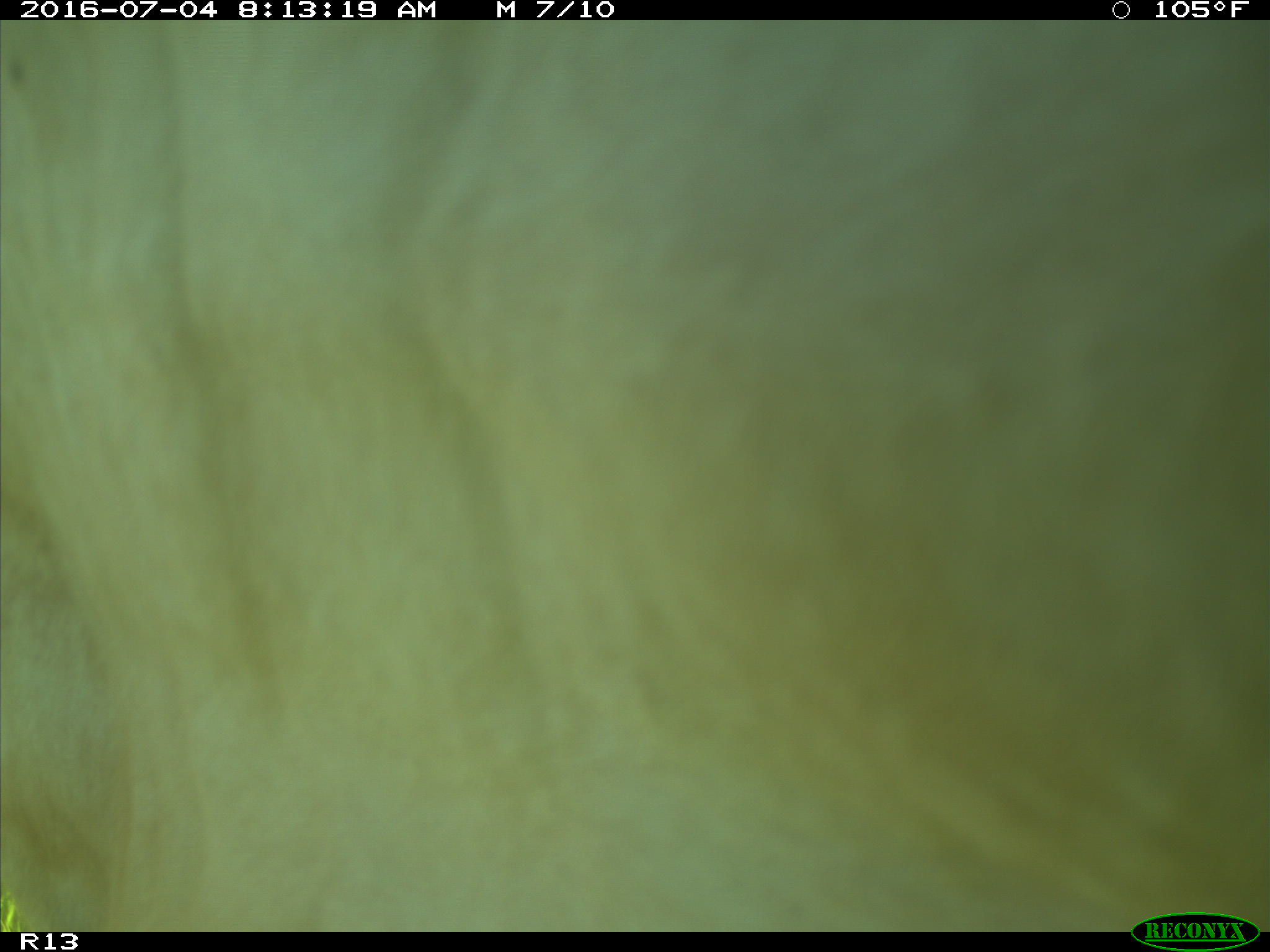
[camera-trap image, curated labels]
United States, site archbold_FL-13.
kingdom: Animalia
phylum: Chordata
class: Mammalia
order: Artiodactyla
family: Bovidae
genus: Bos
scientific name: Bos taurus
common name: domestic cow